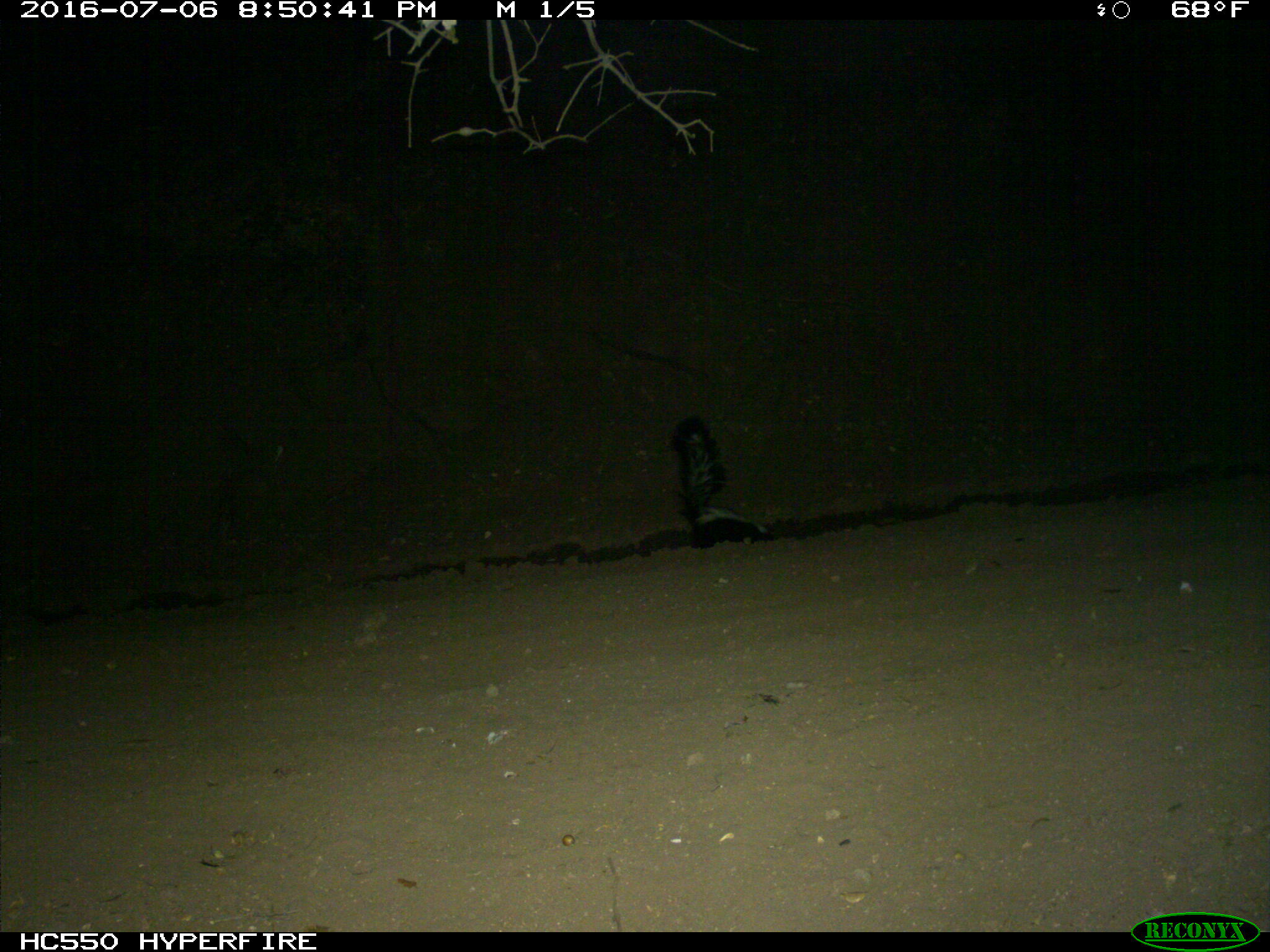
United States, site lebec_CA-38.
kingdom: Animalia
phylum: Chordata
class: Mammalia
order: Carnivora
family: Mephitidae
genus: Mephitis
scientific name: Mephitis mephitis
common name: striped skunk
Mephitis mephitis (striped skunk).